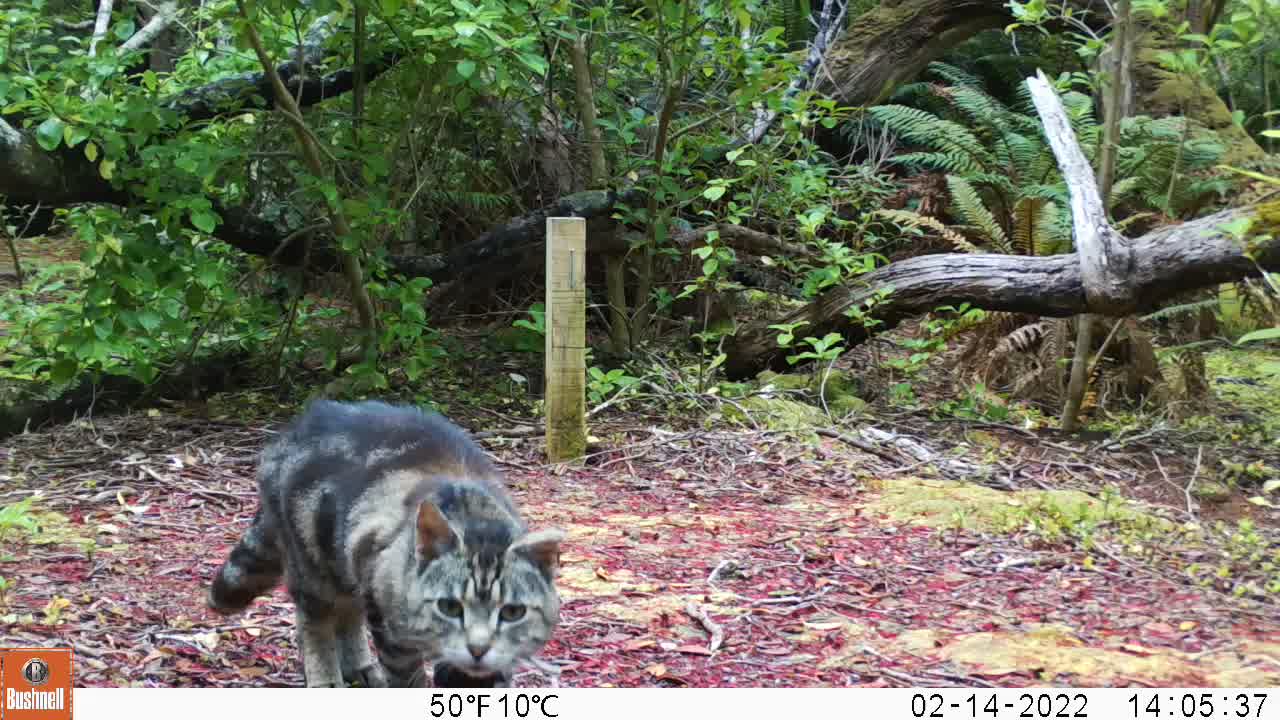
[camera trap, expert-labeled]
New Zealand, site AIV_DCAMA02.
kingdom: Animalia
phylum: Chordata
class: Mammalia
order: Carnivora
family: Felidae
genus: Felis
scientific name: Felis catus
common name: domestic cat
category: cat